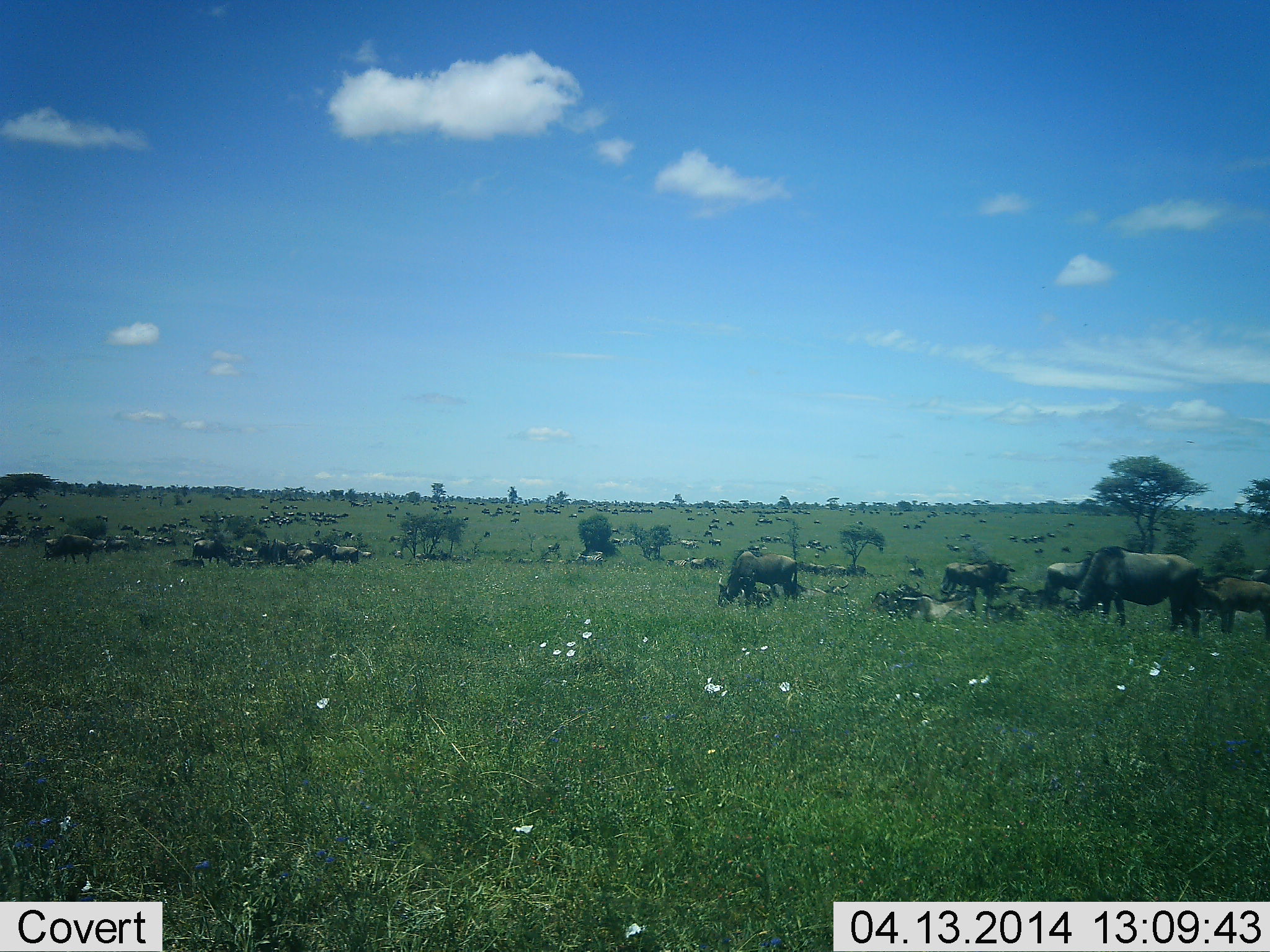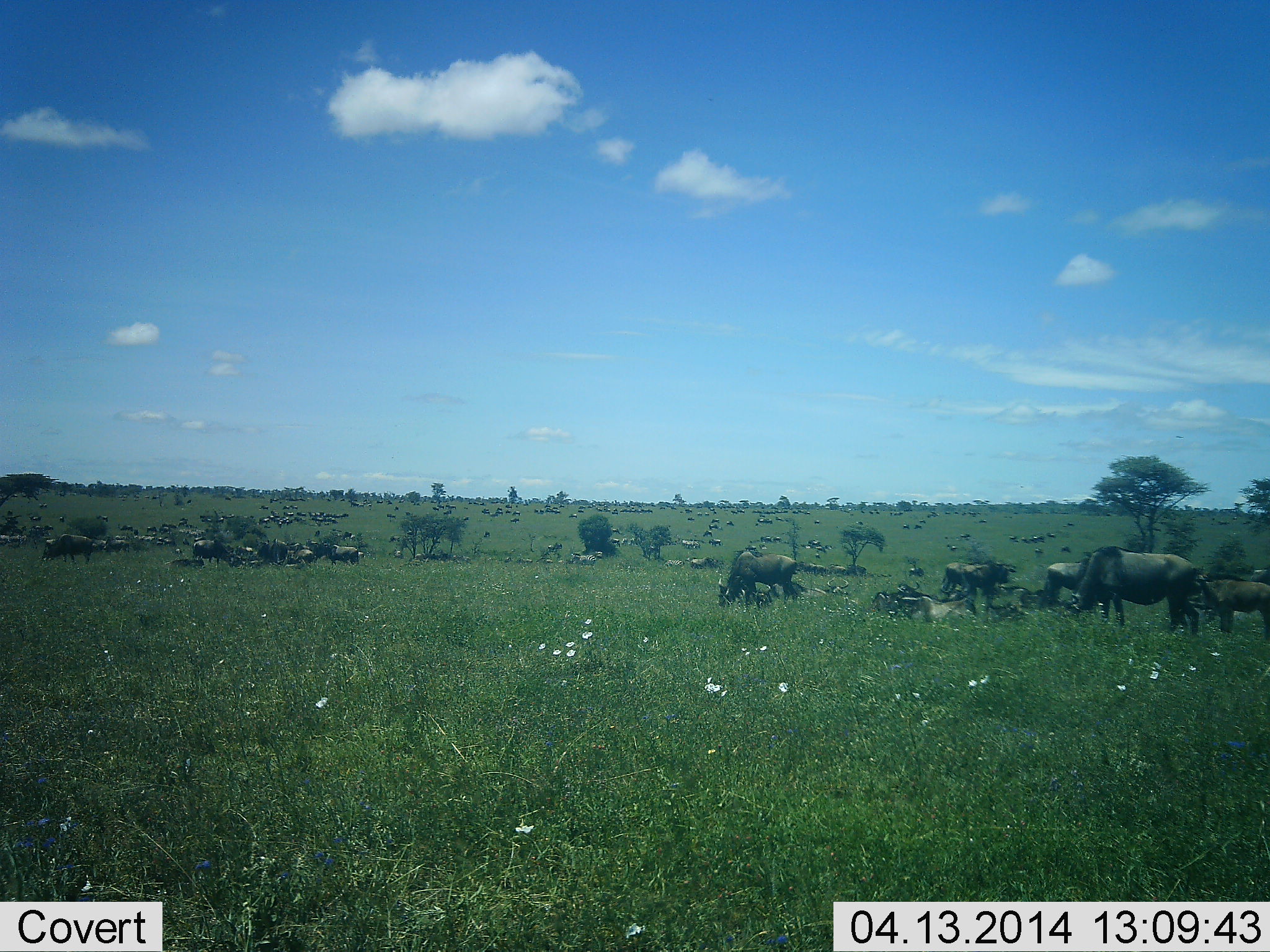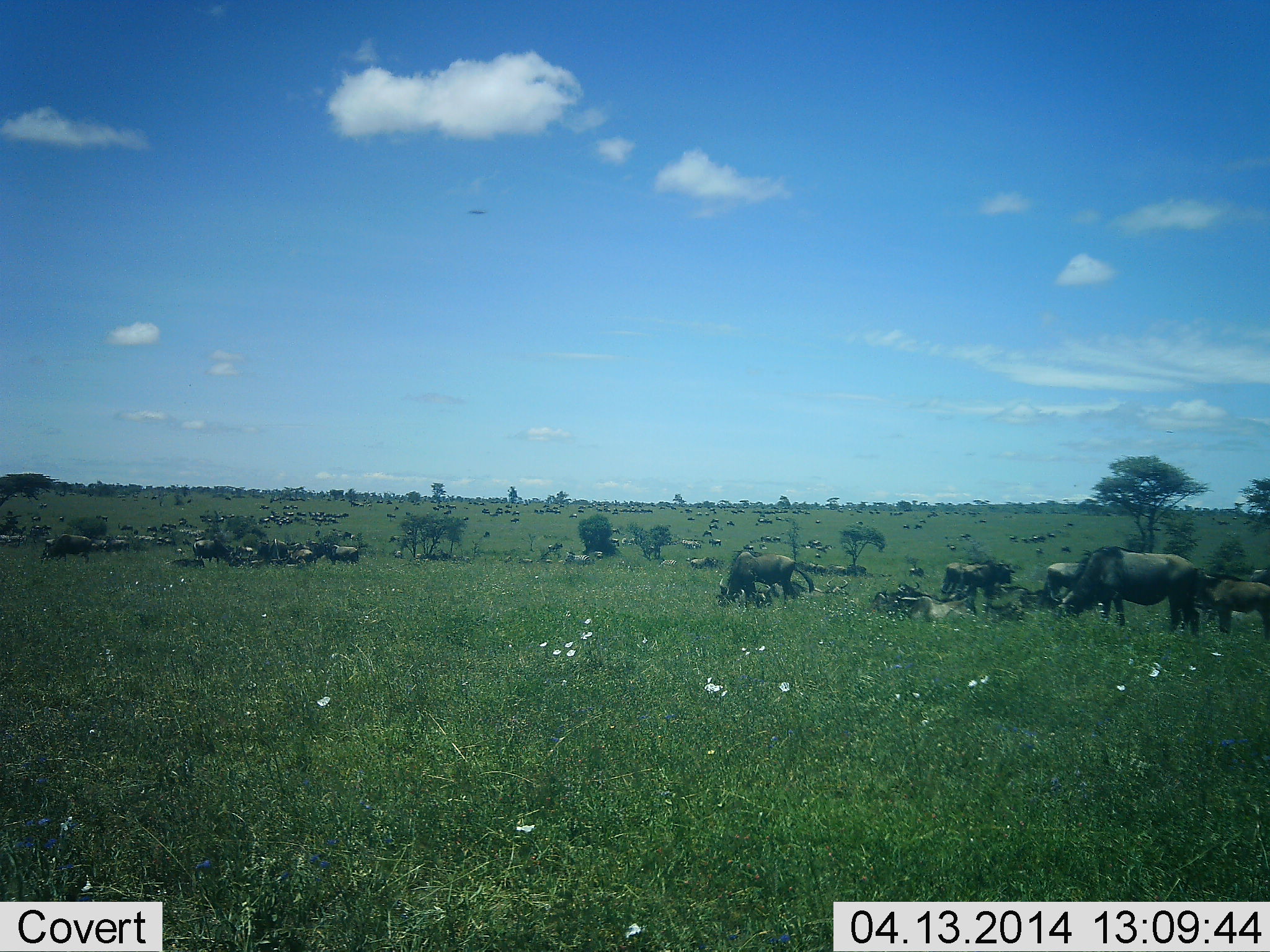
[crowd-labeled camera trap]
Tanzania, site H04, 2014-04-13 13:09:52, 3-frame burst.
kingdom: Animalia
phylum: Chordata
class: Mammalia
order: Artiodactyla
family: Bovidae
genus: Connochaetes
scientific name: Connochaetes taurinus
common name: blue wildebeest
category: wildebeest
Wildebeest (blue wildebeest) (Connochaetes taurinus), count 51+. Behavior (volunteer vote fractions): standing 82%, resting 64%, moving 36%, interacting 0%. Young present (vote fraction): 18%. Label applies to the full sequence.